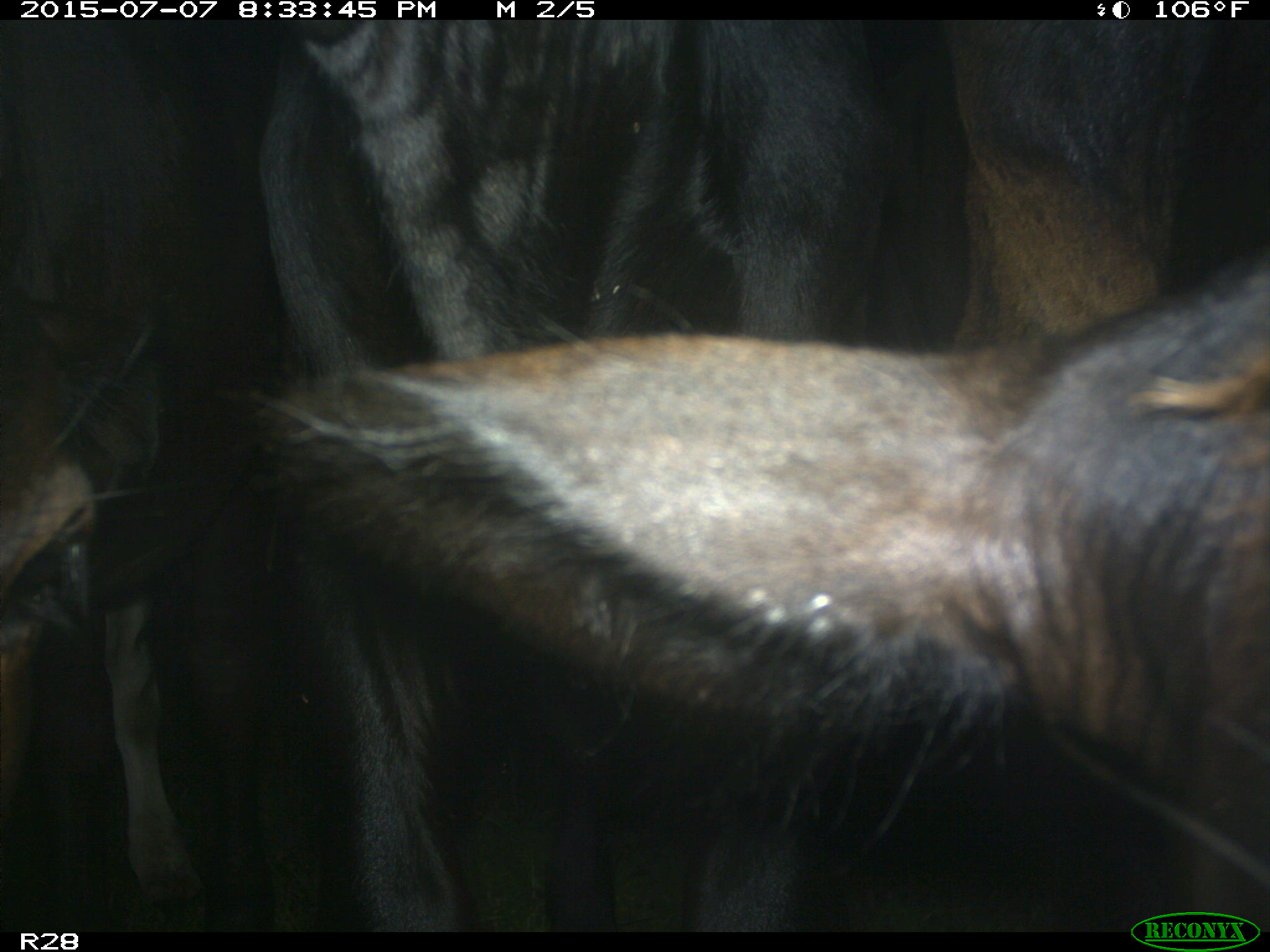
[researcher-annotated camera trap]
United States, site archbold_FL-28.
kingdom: Animalia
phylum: Chordata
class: Mammalia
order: Artiodactyla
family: Bovidae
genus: Bos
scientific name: Bos taurus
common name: domestic cow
Bos taurus (domestic cow).